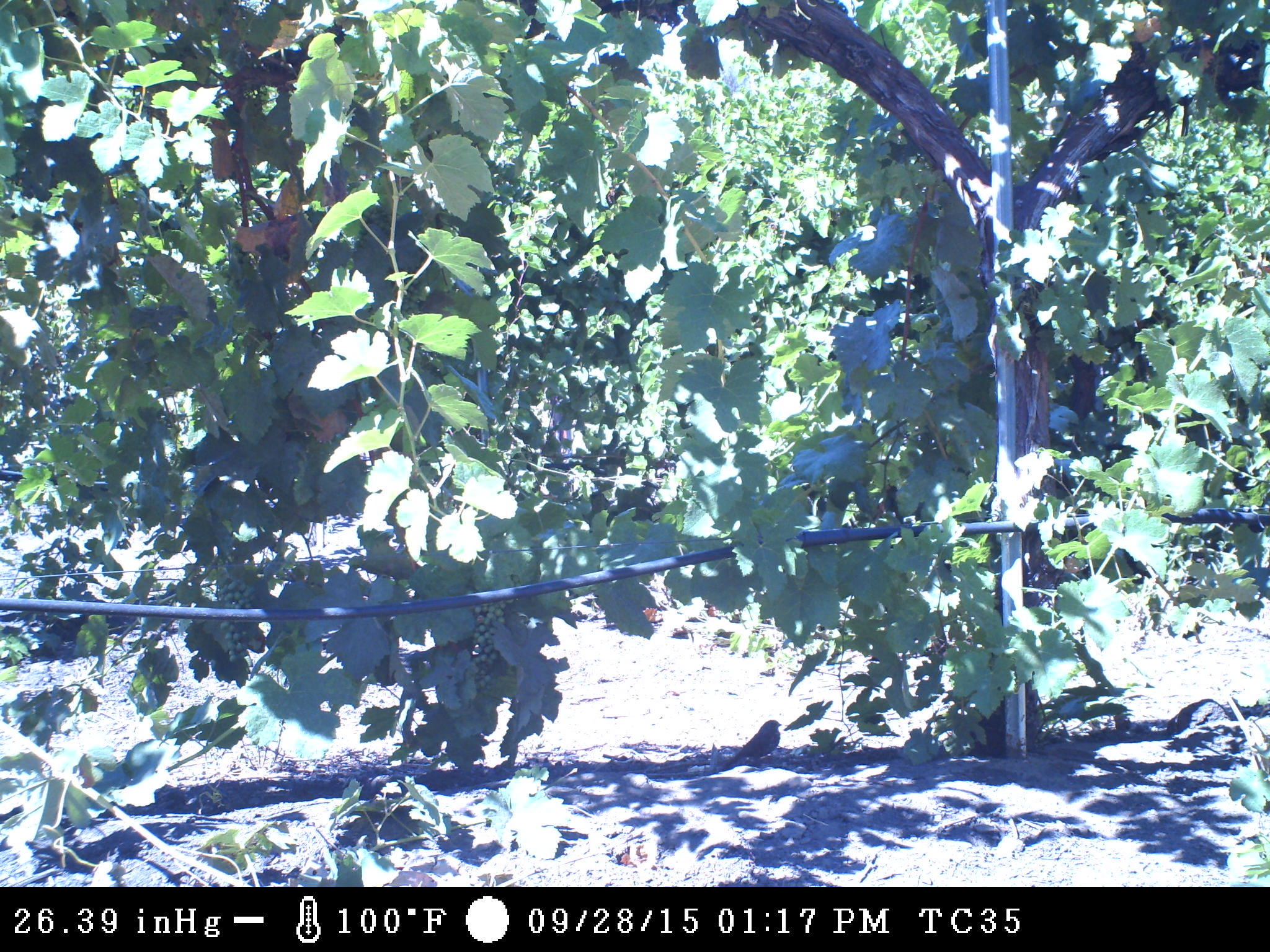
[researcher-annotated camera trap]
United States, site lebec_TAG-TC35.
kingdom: Animalia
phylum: Chordata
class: Aves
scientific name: Aves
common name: birds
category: unidentified bird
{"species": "unidentified bird (birds) (Aves)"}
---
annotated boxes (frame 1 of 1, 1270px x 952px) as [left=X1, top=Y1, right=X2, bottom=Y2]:
animal: [left=723, top=720, right=780, bottom=770]